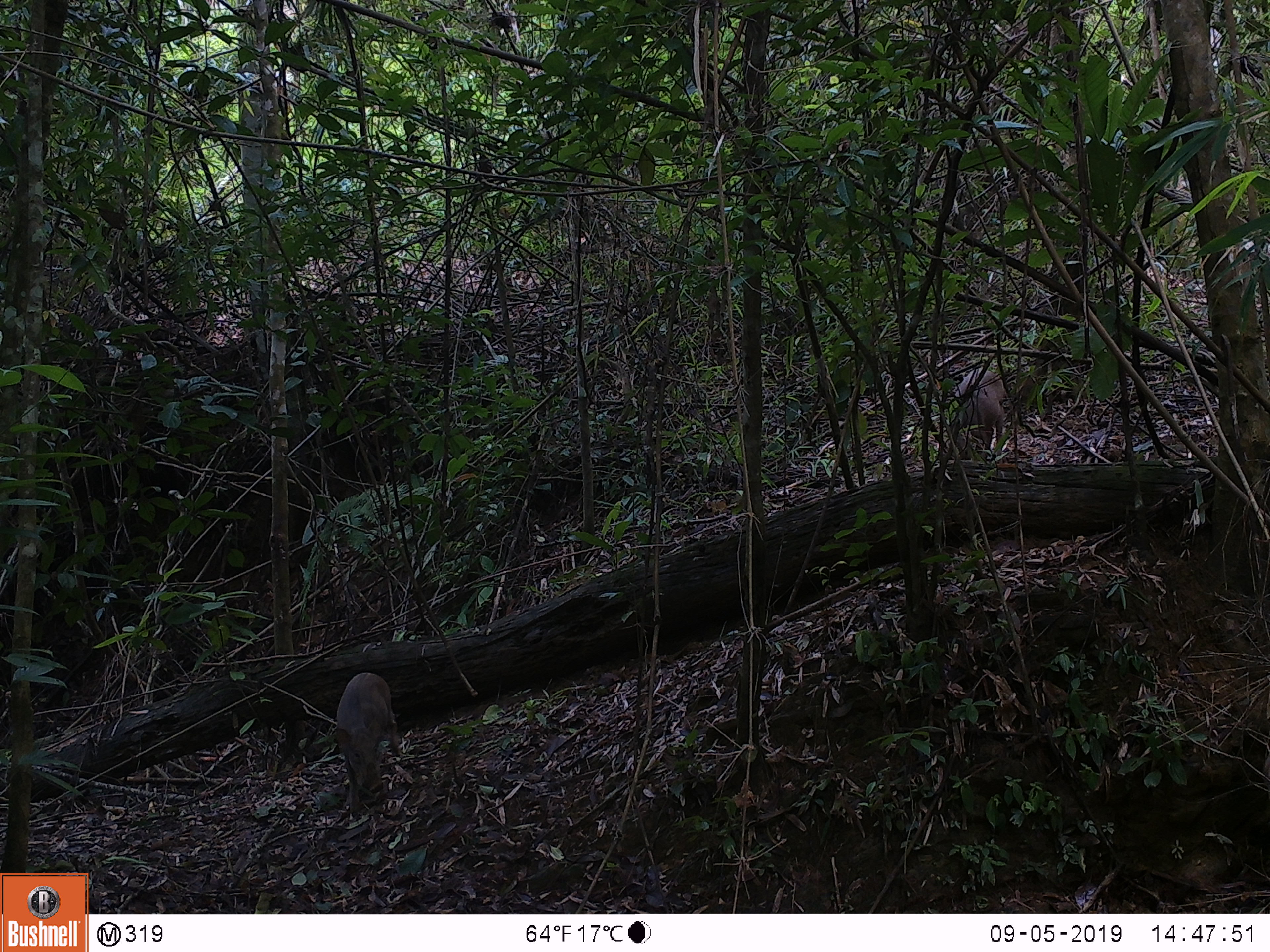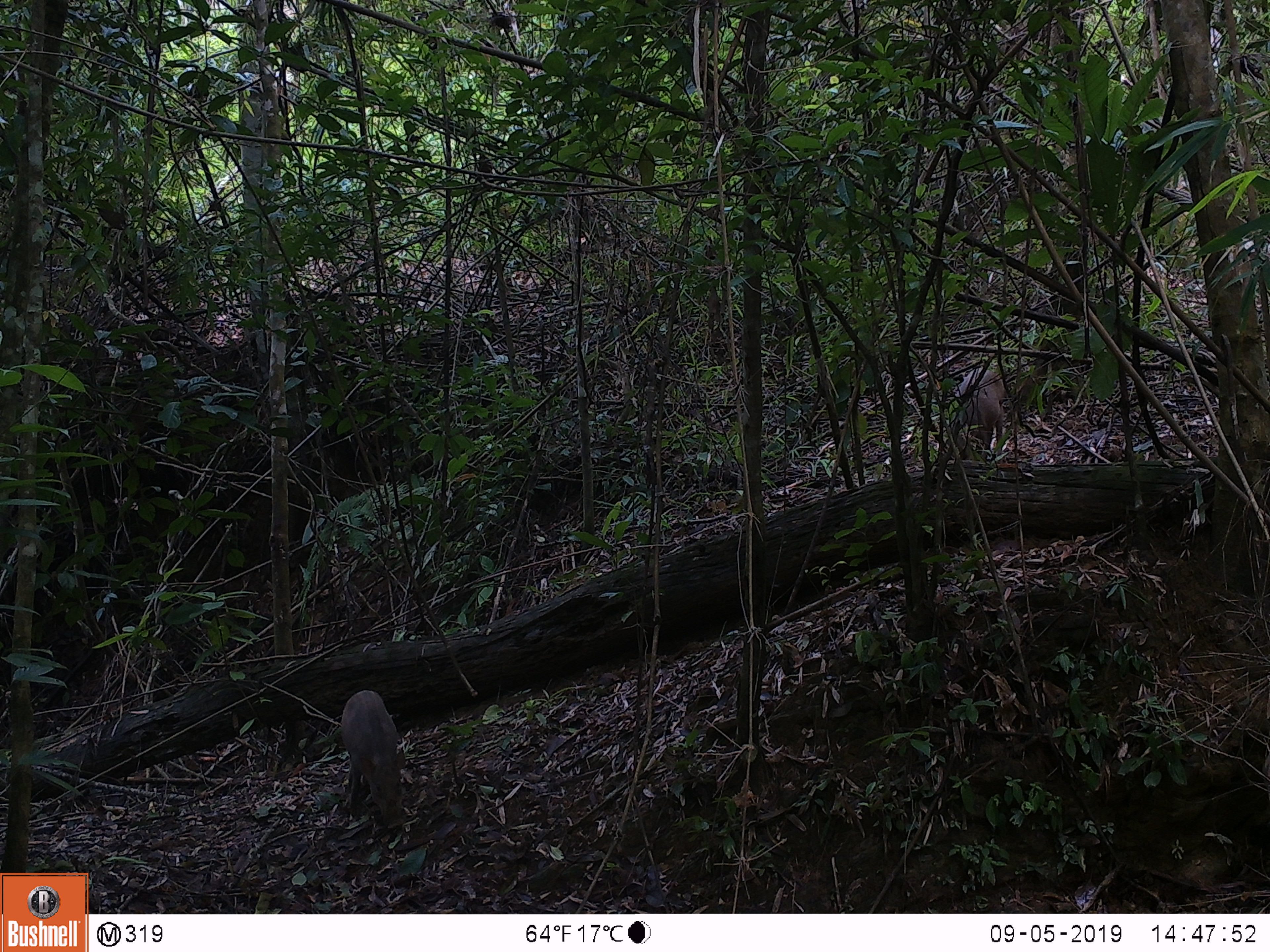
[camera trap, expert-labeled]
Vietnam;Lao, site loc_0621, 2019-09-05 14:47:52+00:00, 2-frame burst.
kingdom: Animalia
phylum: Chordata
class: Mammalia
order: Artiodactyla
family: Suidae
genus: Sus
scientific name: Sus scrofa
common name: eurasian wild pig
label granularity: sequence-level